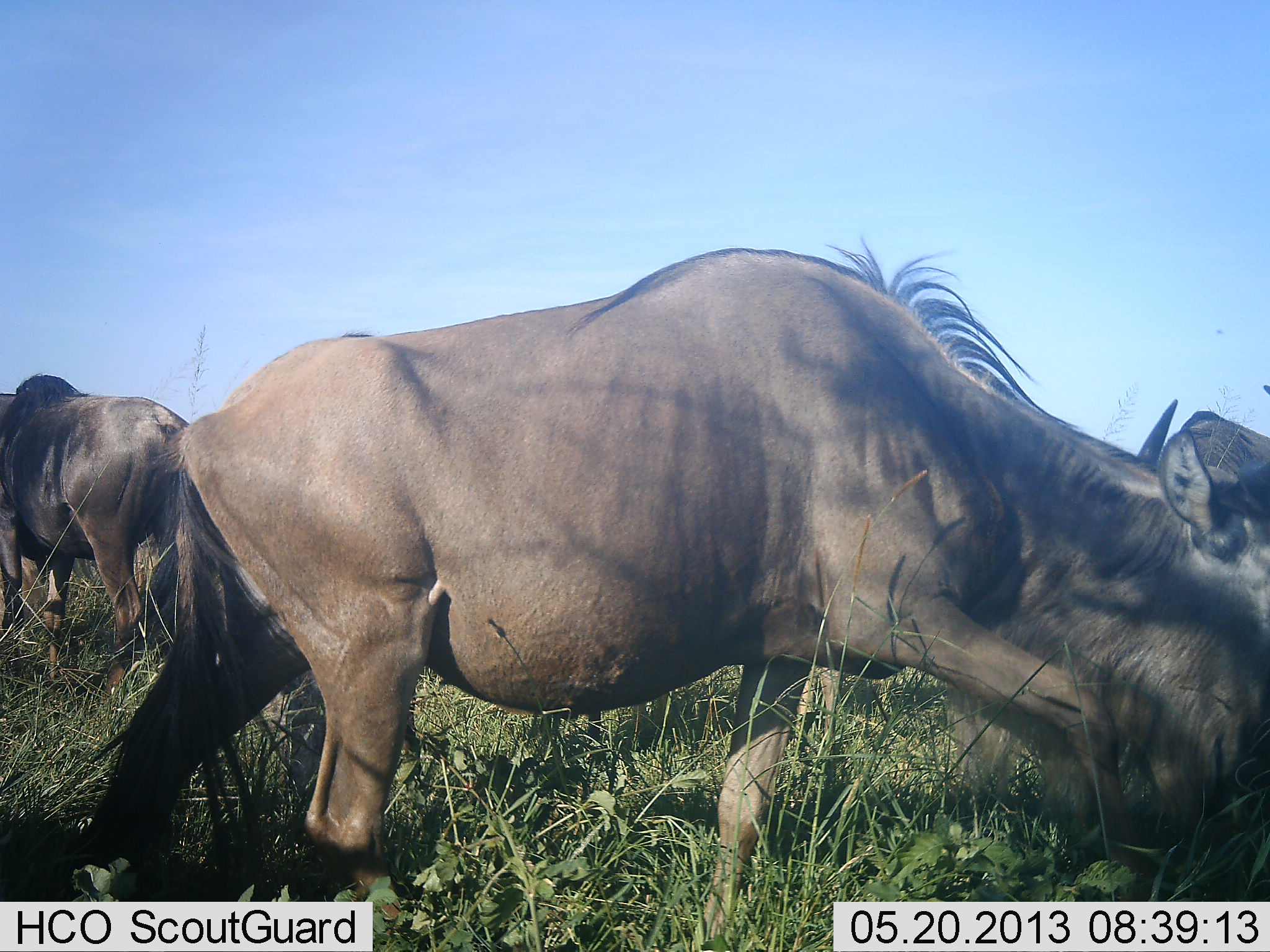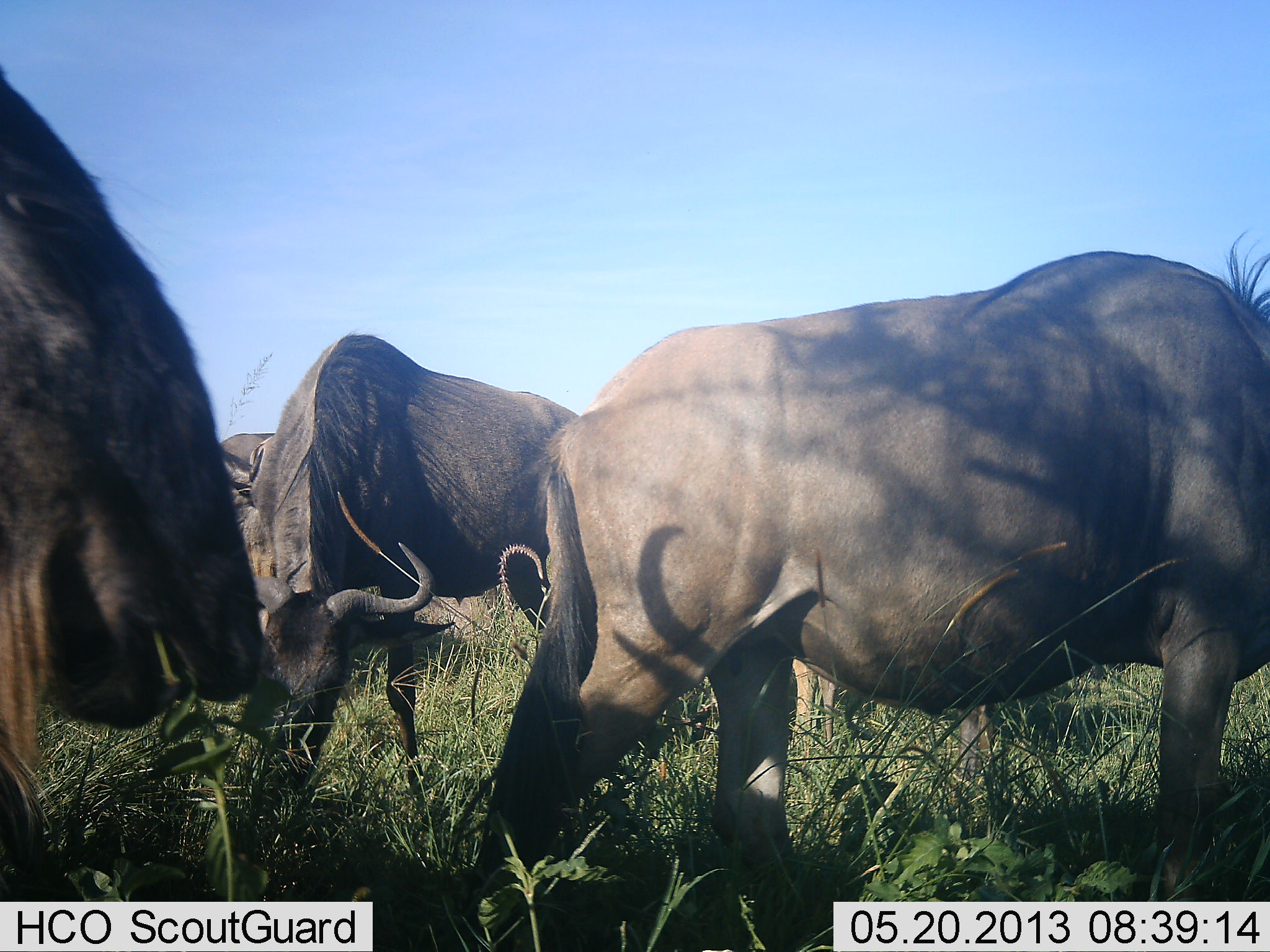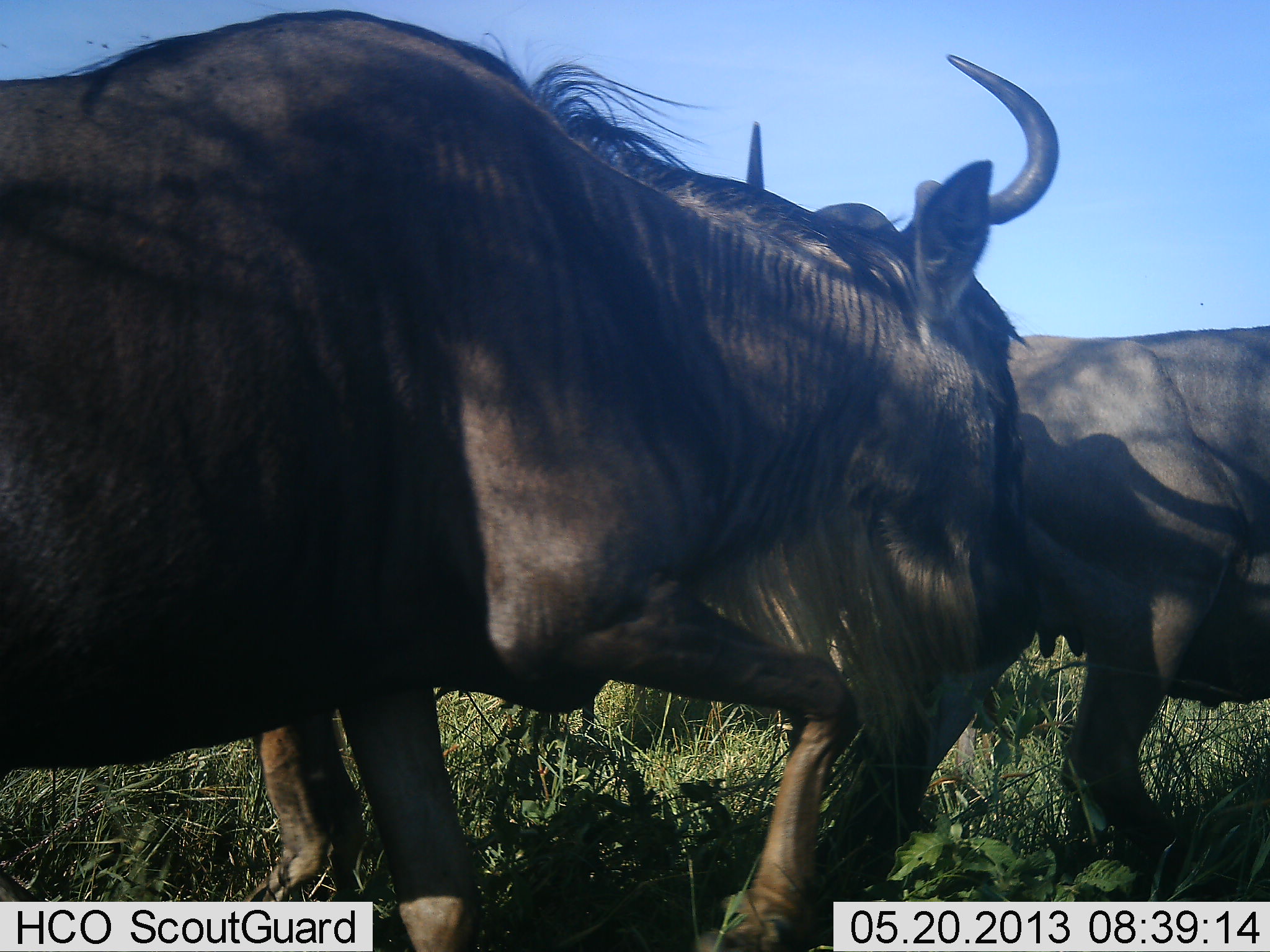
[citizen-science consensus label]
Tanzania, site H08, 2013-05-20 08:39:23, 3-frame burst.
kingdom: Animalia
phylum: Chordata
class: Mammalia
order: Artiodactyla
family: Bovidae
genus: Connochaetes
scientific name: Connochaetes taurinus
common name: blue wildebeest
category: wildebeest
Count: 4.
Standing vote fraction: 12%.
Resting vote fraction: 0%.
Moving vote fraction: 65%.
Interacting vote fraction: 0%.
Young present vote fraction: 0%.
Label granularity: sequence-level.